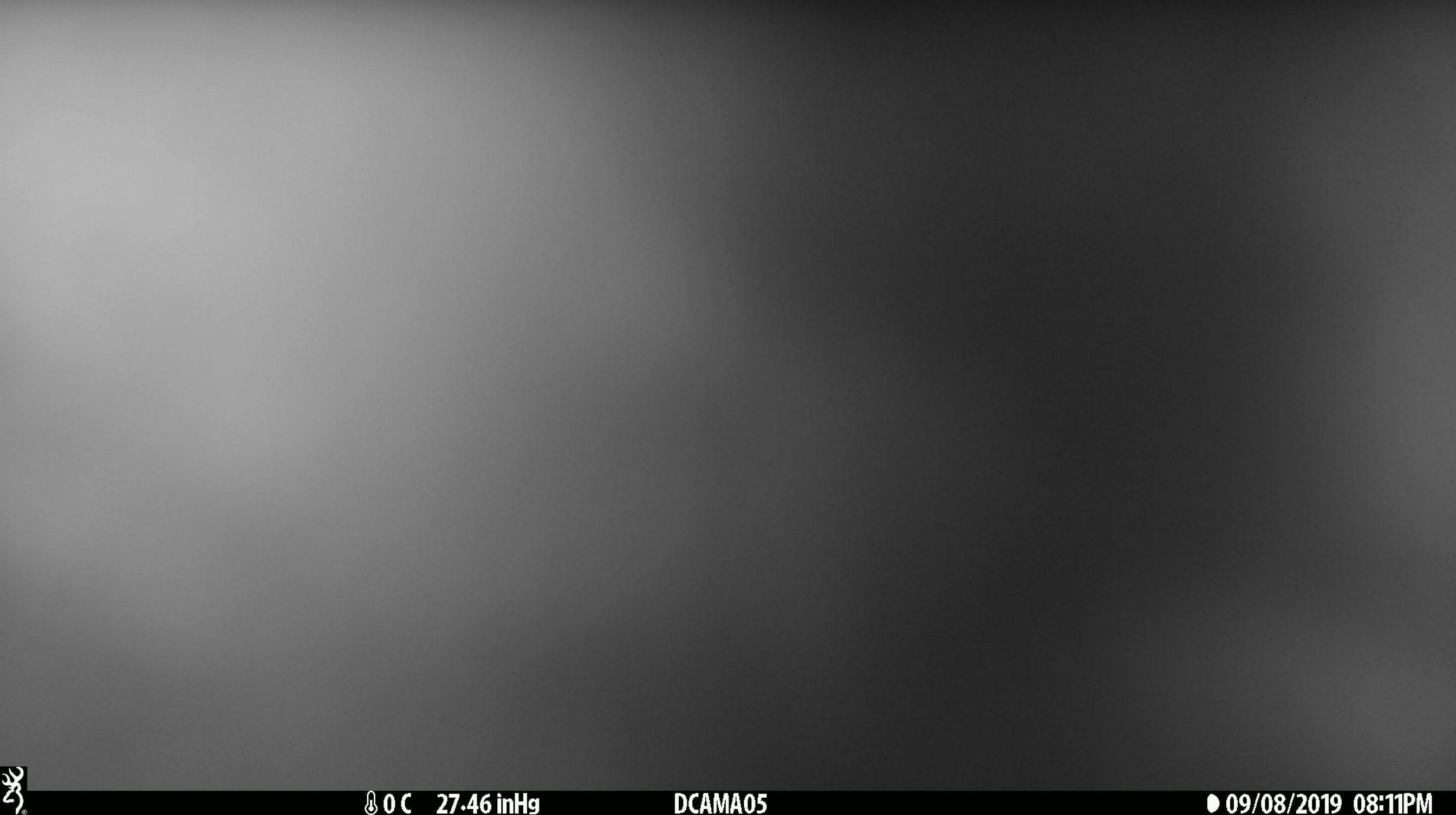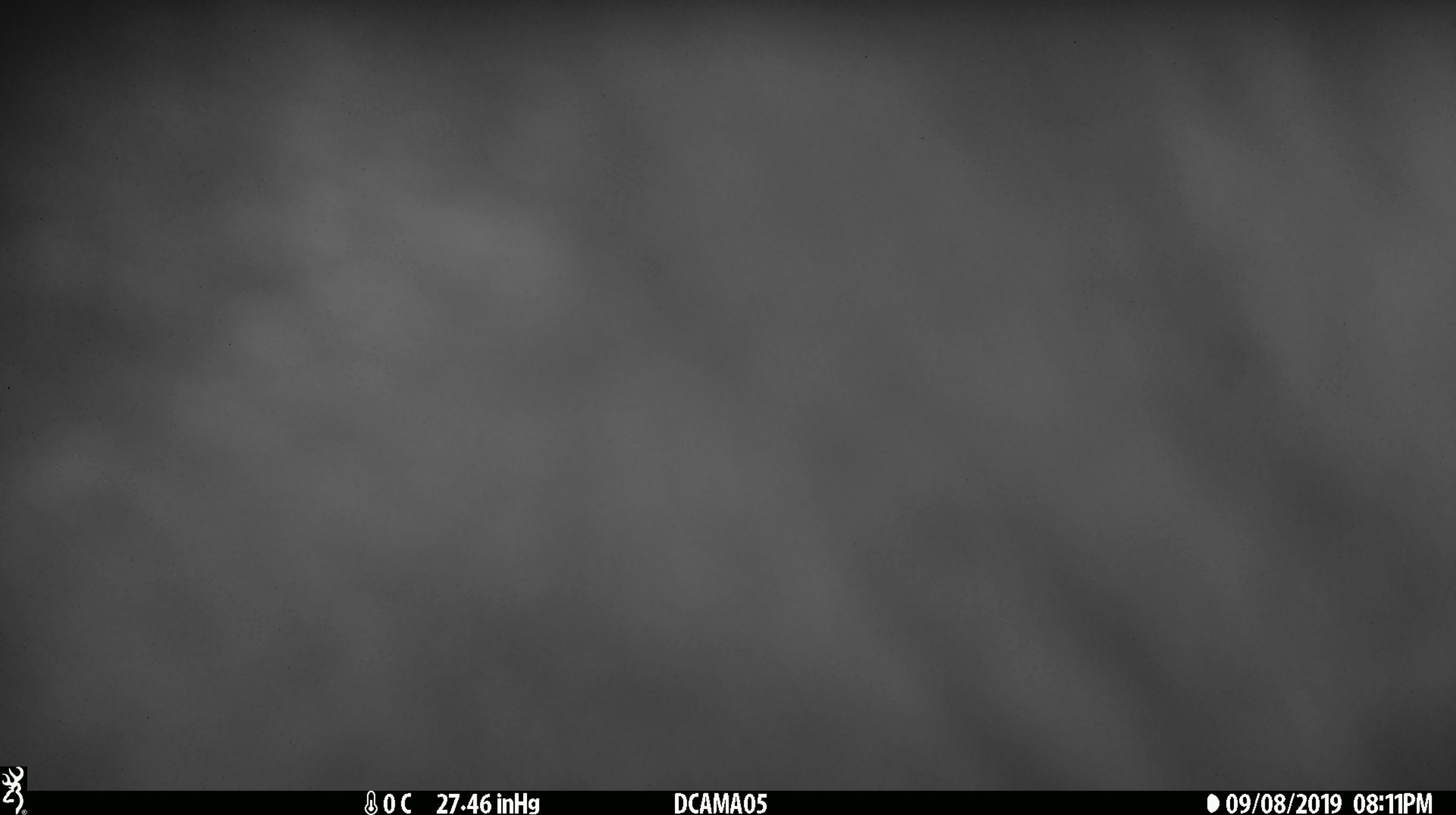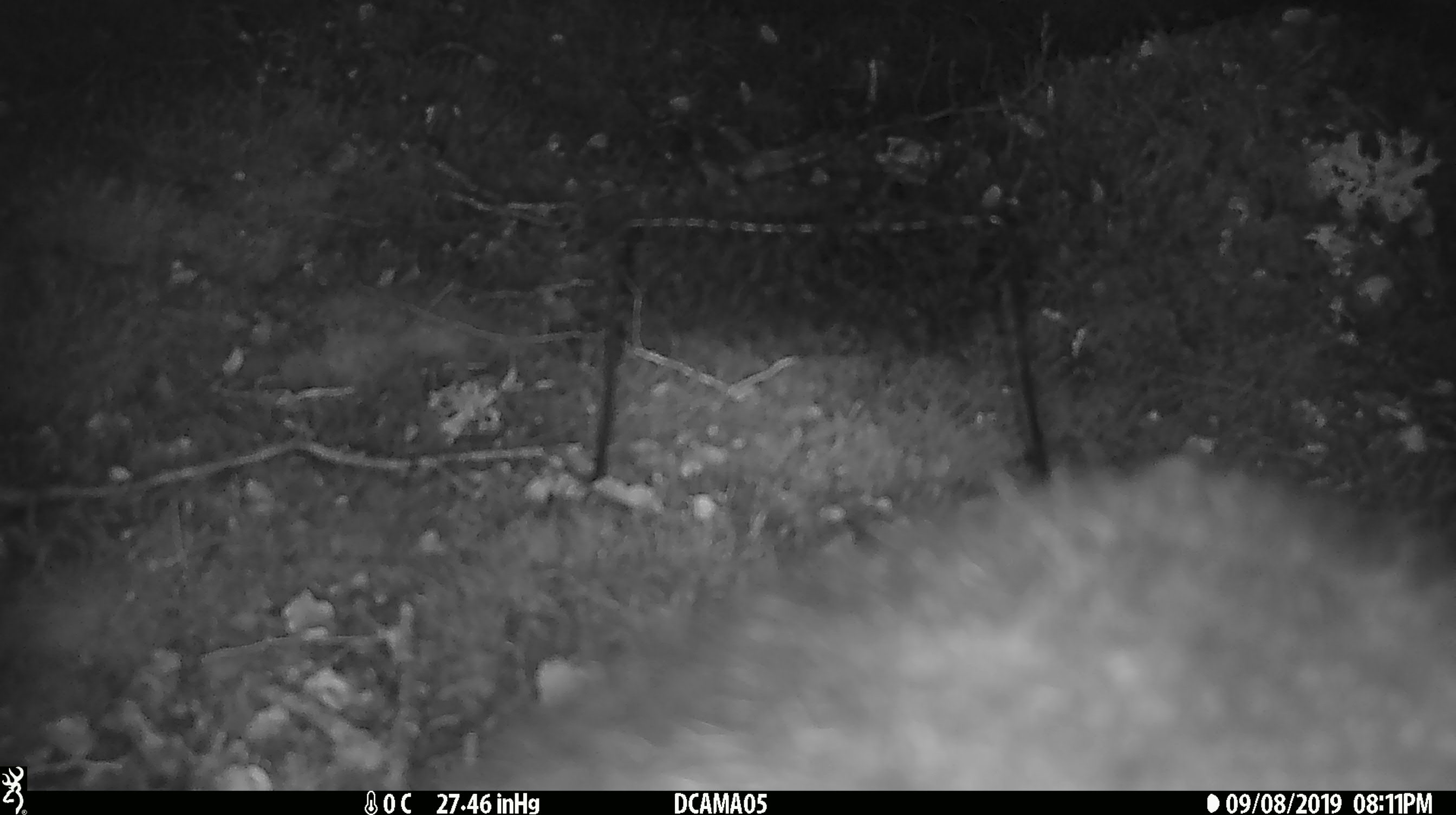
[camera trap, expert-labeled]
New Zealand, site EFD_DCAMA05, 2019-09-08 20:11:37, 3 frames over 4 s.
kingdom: Animalia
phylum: Chordata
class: Mammalia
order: Diprotodontia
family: Phalangeridae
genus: Trichosurus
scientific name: Trichosurus vulpecula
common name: common brushtail possum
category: possum